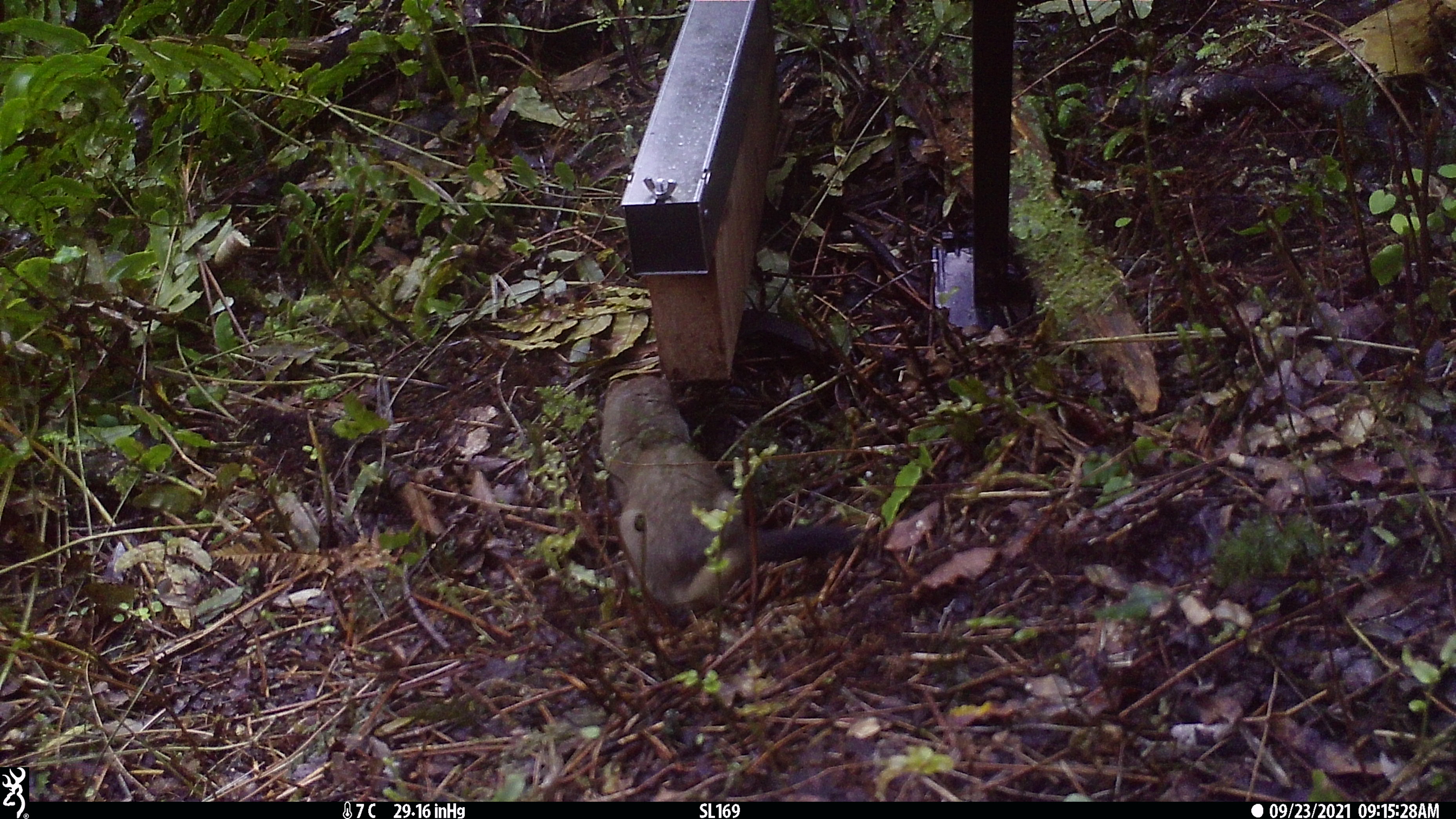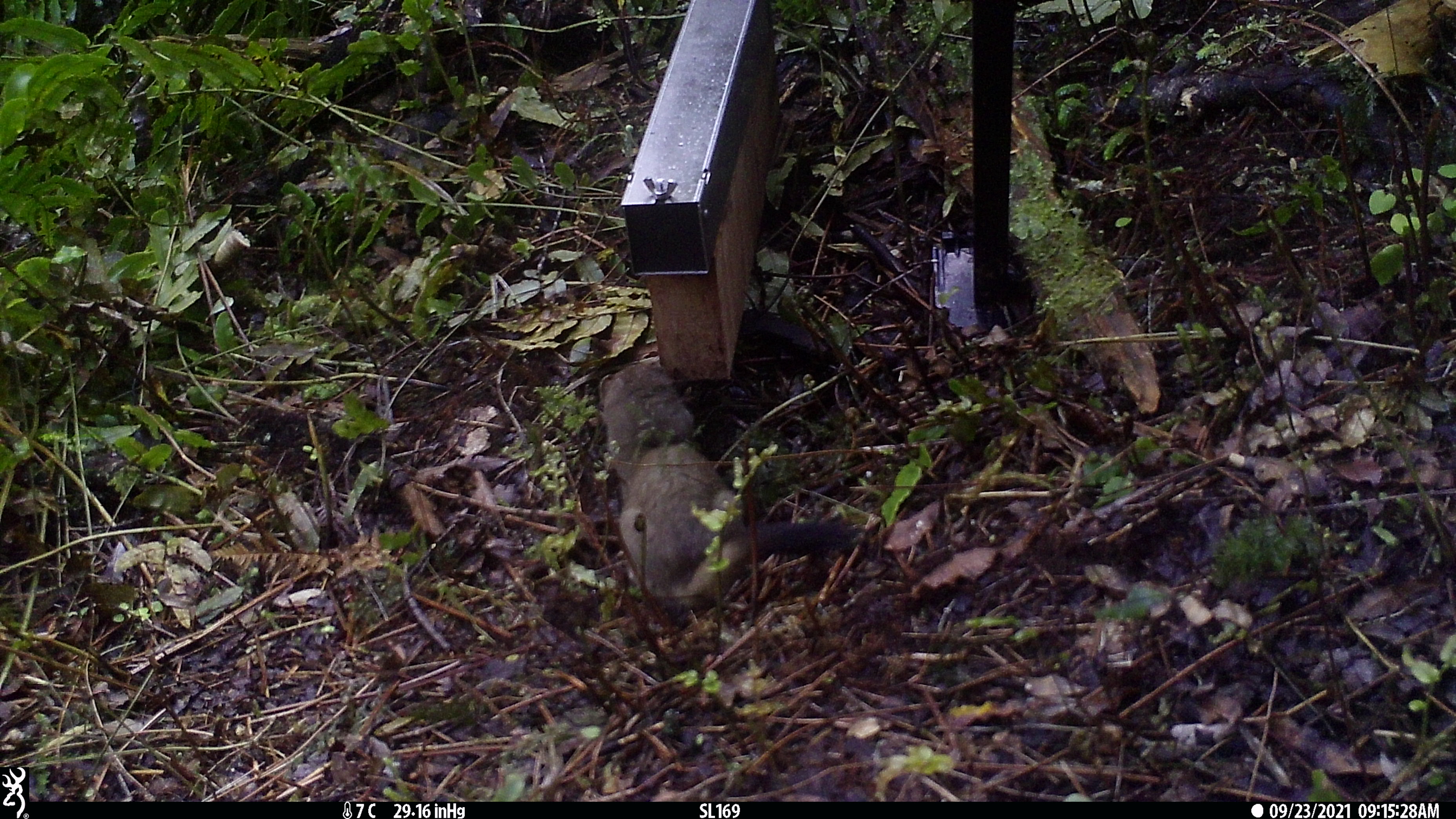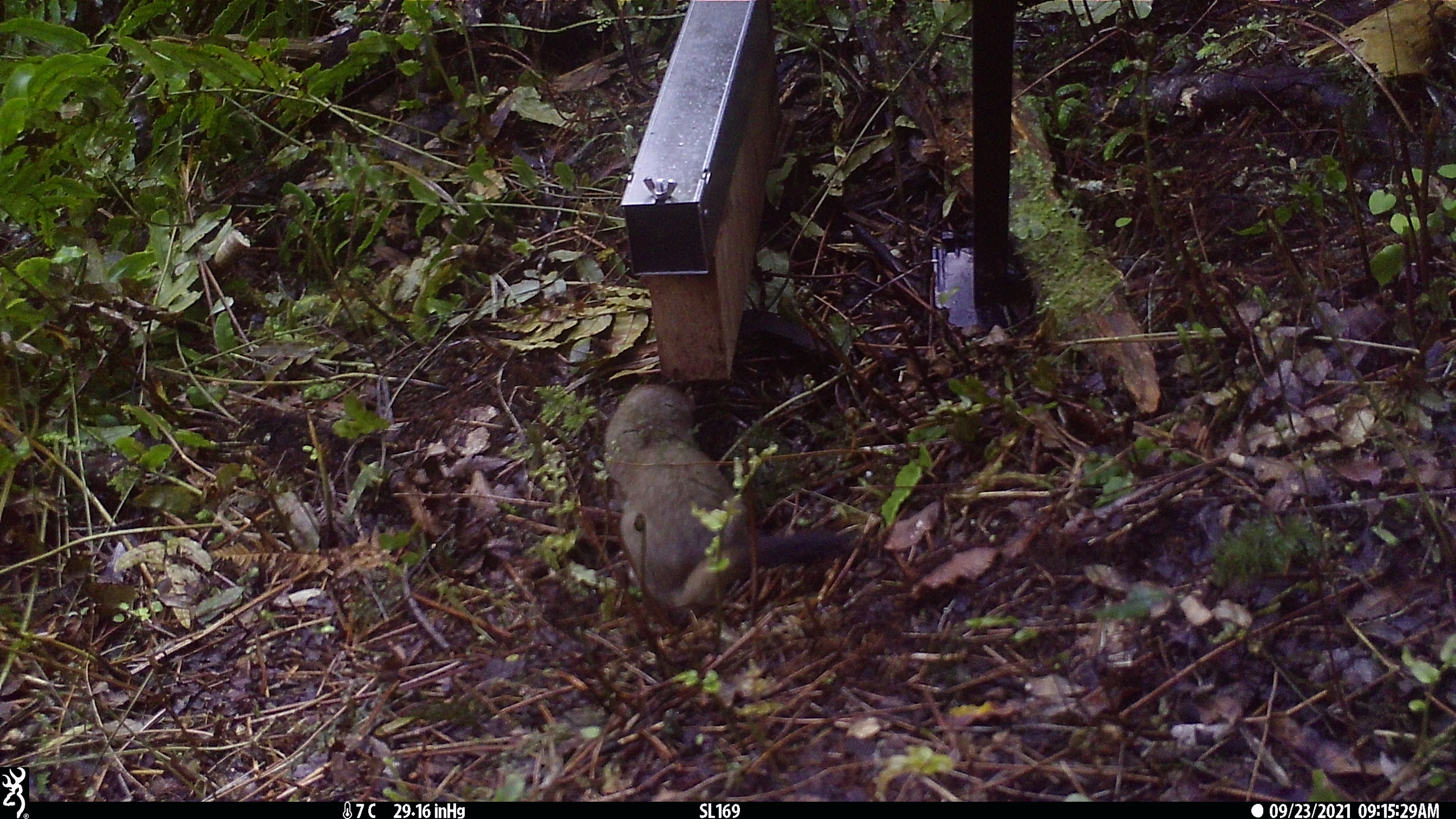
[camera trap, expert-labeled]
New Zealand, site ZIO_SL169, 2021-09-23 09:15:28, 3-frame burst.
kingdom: Animalia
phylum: Chordata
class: Mammalia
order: Carnivora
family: Mustelidae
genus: Mustela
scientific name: Mustela erminea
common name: stoat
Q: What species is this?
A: Stoat (Mustela erminea).